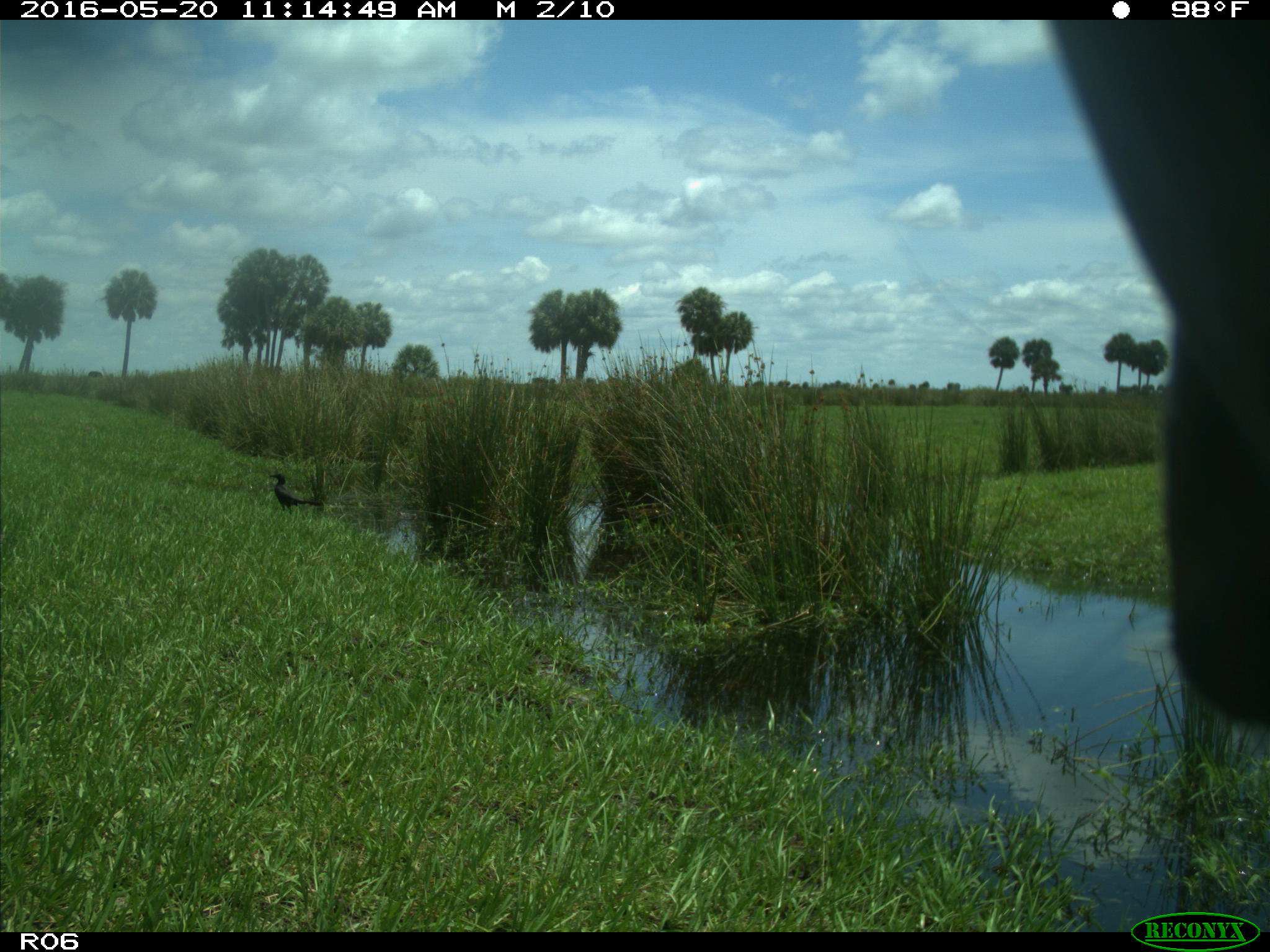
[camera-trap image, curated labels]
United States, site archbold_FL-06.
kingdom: Animalia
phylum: Chordata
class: Mammalia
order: Artiodactyla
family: Bovidae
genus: Bos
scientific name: Bos taurus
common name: domestic cow